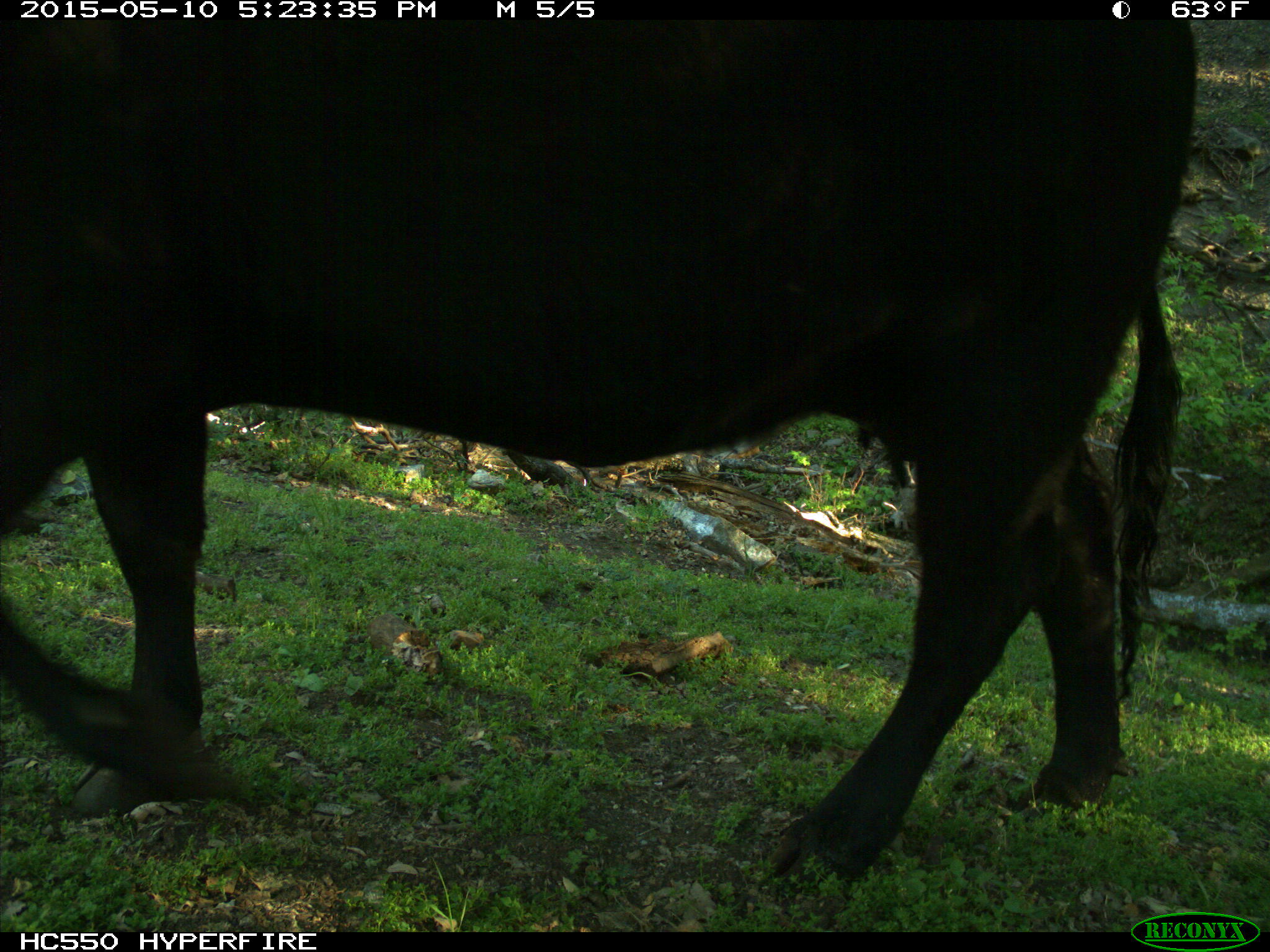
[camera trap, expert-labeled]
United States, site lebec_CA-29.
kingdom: Animalia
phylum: Chordata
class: Mammalia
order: Artiodactyla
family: Bovidae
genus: Bos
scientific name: Bos taurus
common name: domestic cow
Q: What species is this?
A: Bos taurus (domestic cow).